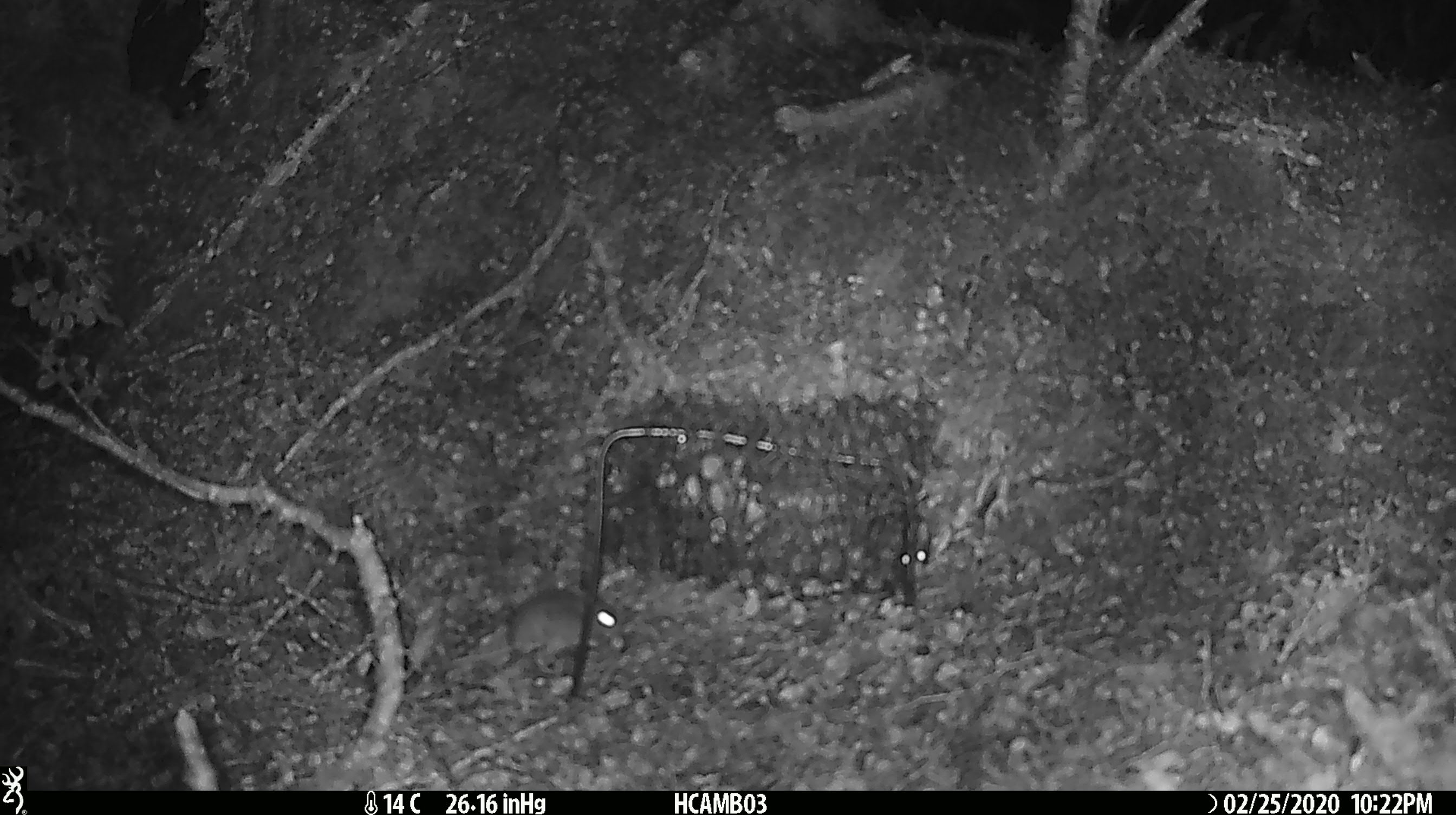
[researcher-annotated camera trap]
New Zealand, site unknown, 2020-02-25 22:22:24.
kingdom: Animalia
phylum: Chordata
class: Mammalia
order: Rodentia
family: Muridae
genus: Mus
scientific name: Mus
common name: mouse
Mouse (Mus).